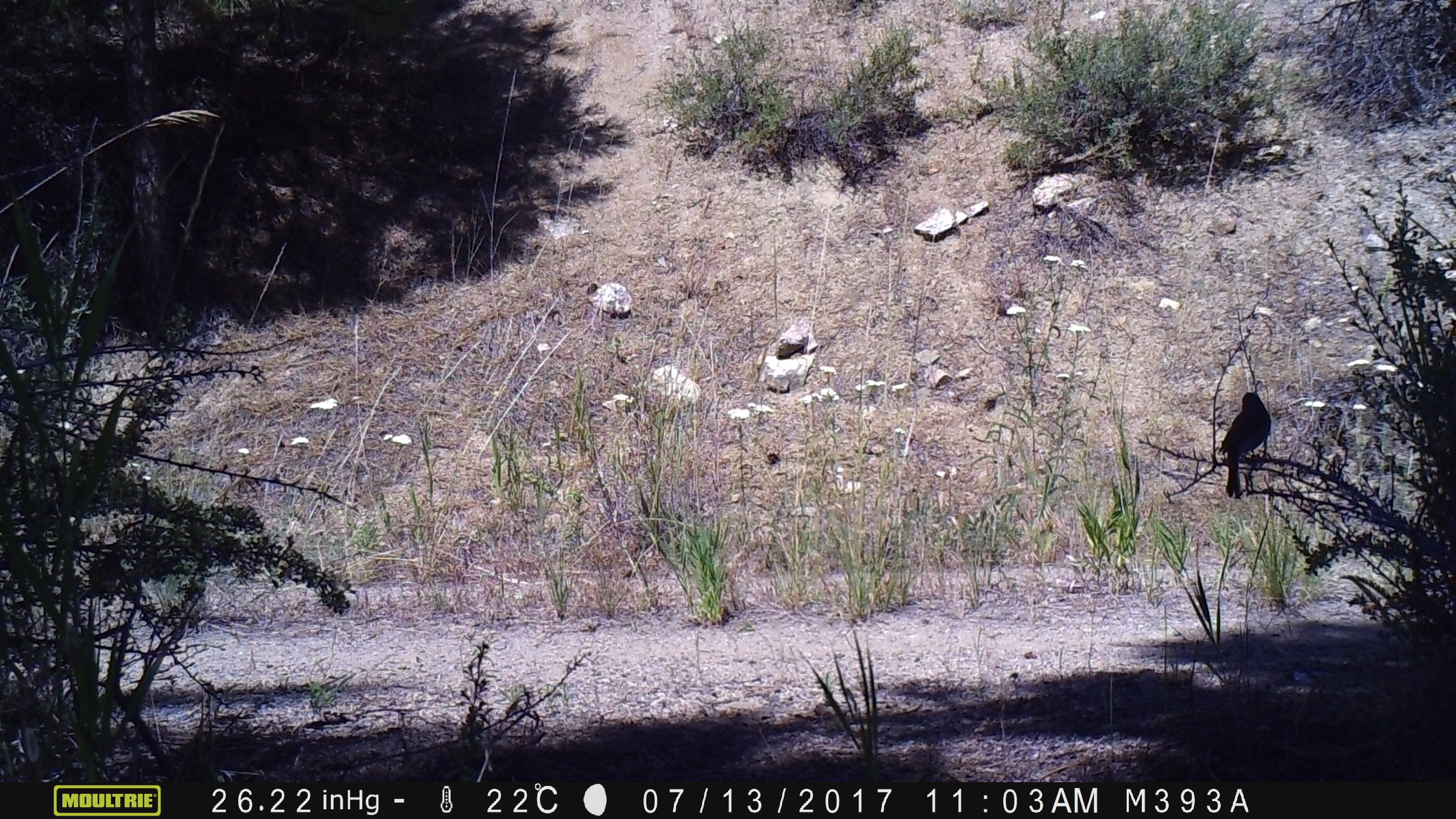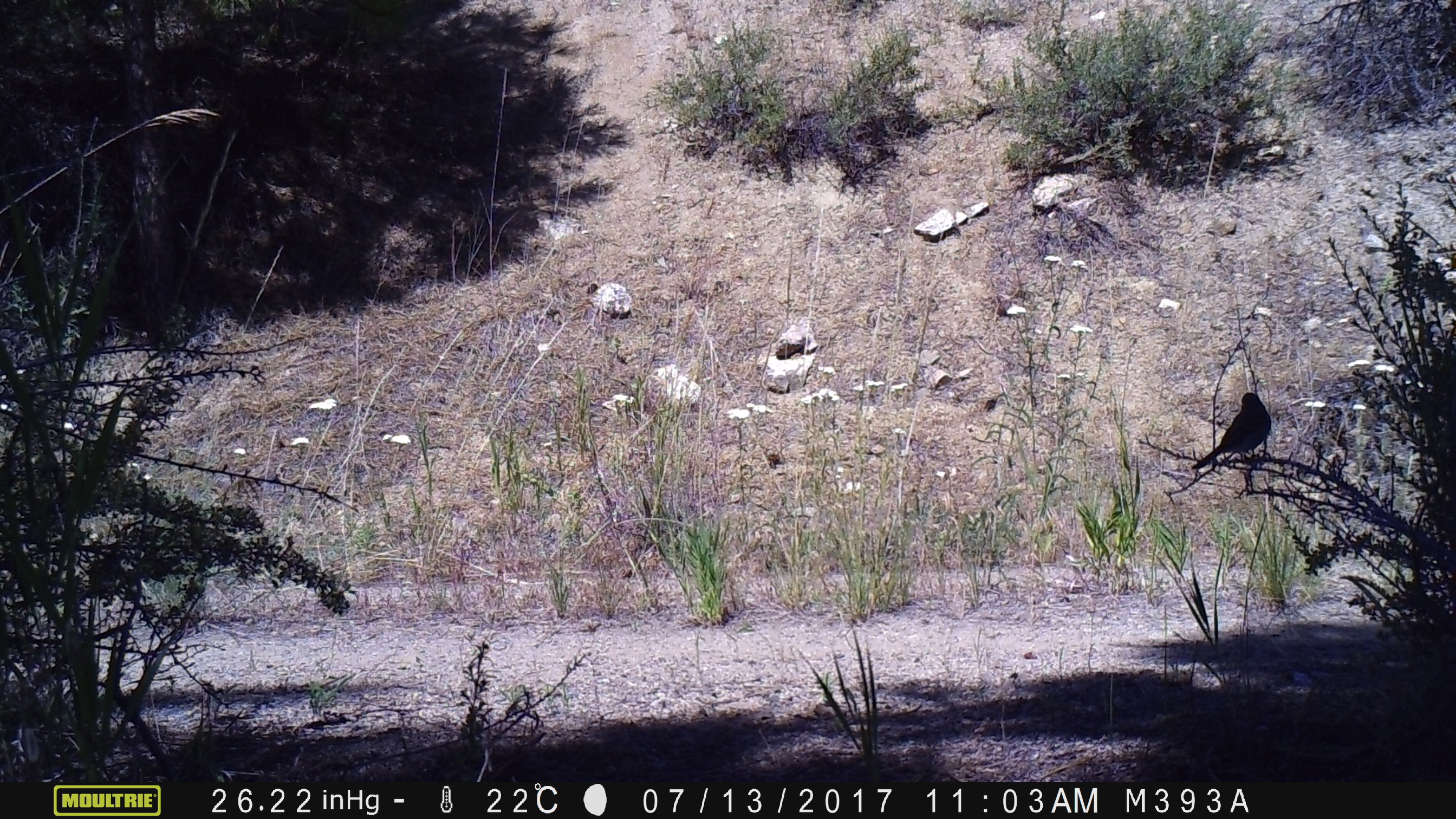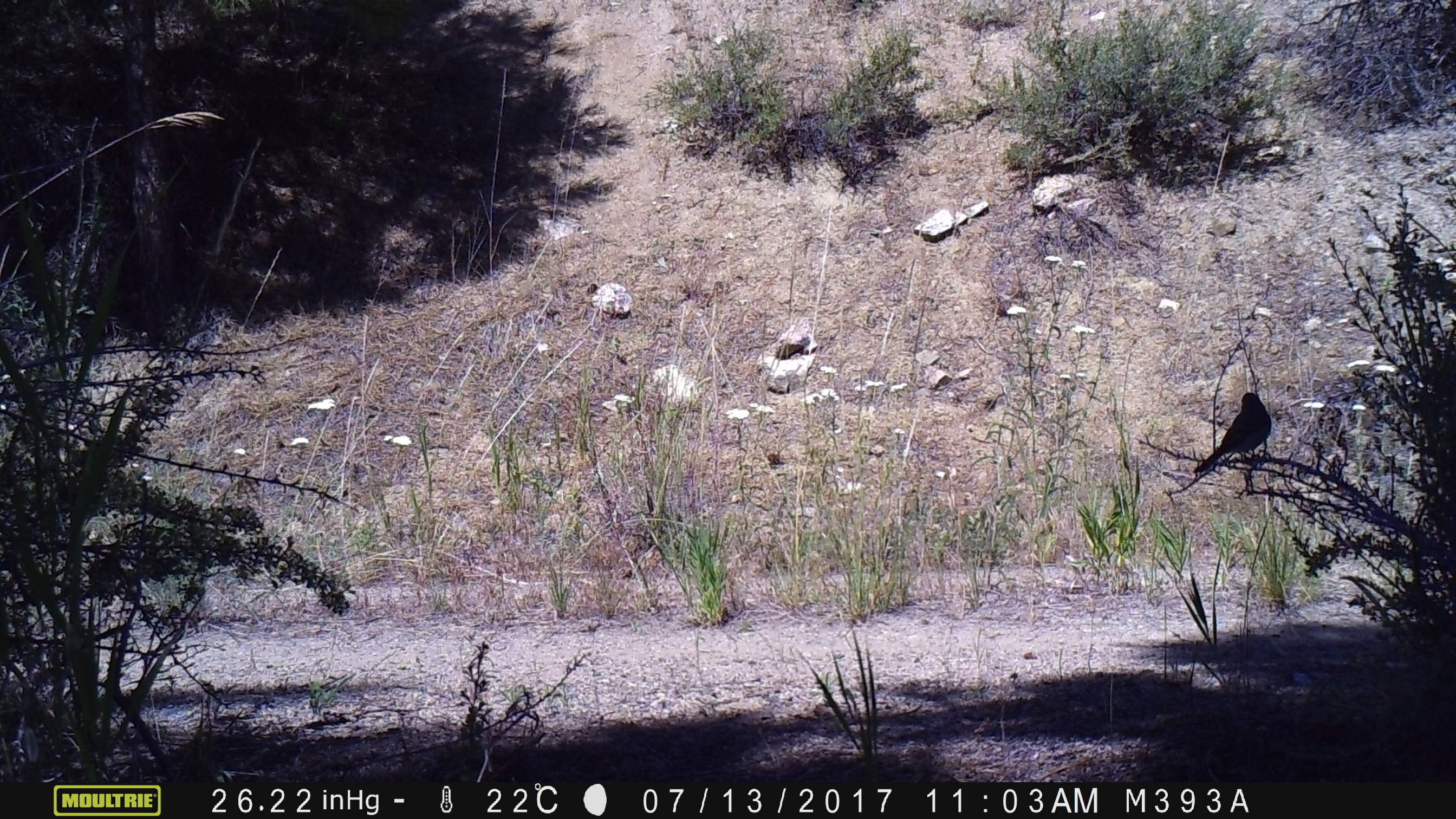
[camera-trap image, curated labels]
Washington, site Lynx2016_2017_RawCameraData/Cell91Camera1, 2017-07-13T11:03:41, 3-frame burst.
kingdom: Animalia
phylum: Chordata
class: Aves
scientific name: Aves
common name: birds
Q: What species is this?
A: Aves (birds).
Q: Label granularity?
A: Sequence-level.